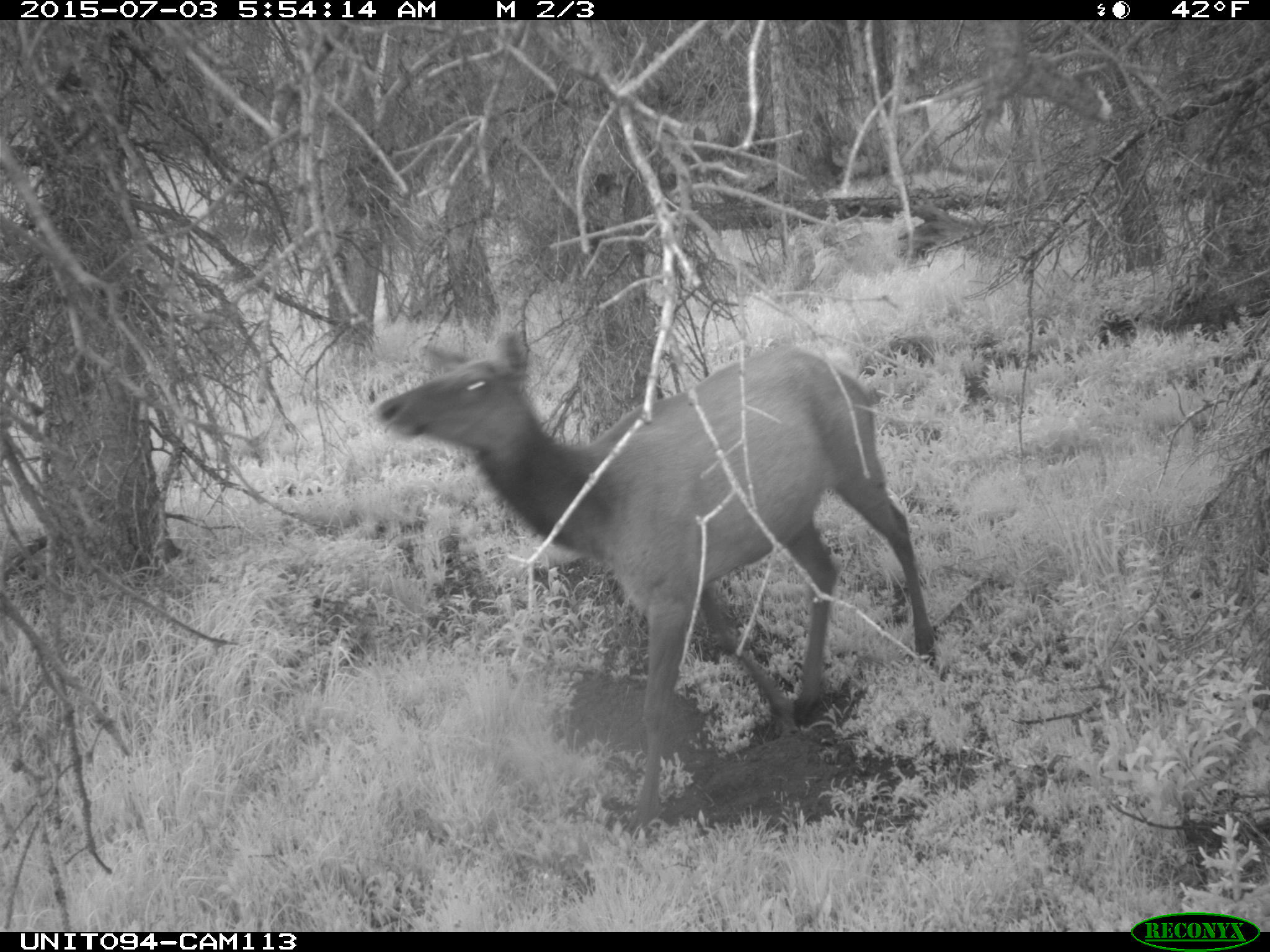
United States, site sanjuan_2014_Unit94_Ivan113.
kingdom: Animalia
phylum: Chordata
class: Mammalia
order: Artiodactyla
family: Cervidae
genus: Cervus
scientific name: Cervus elaphus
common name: red deer